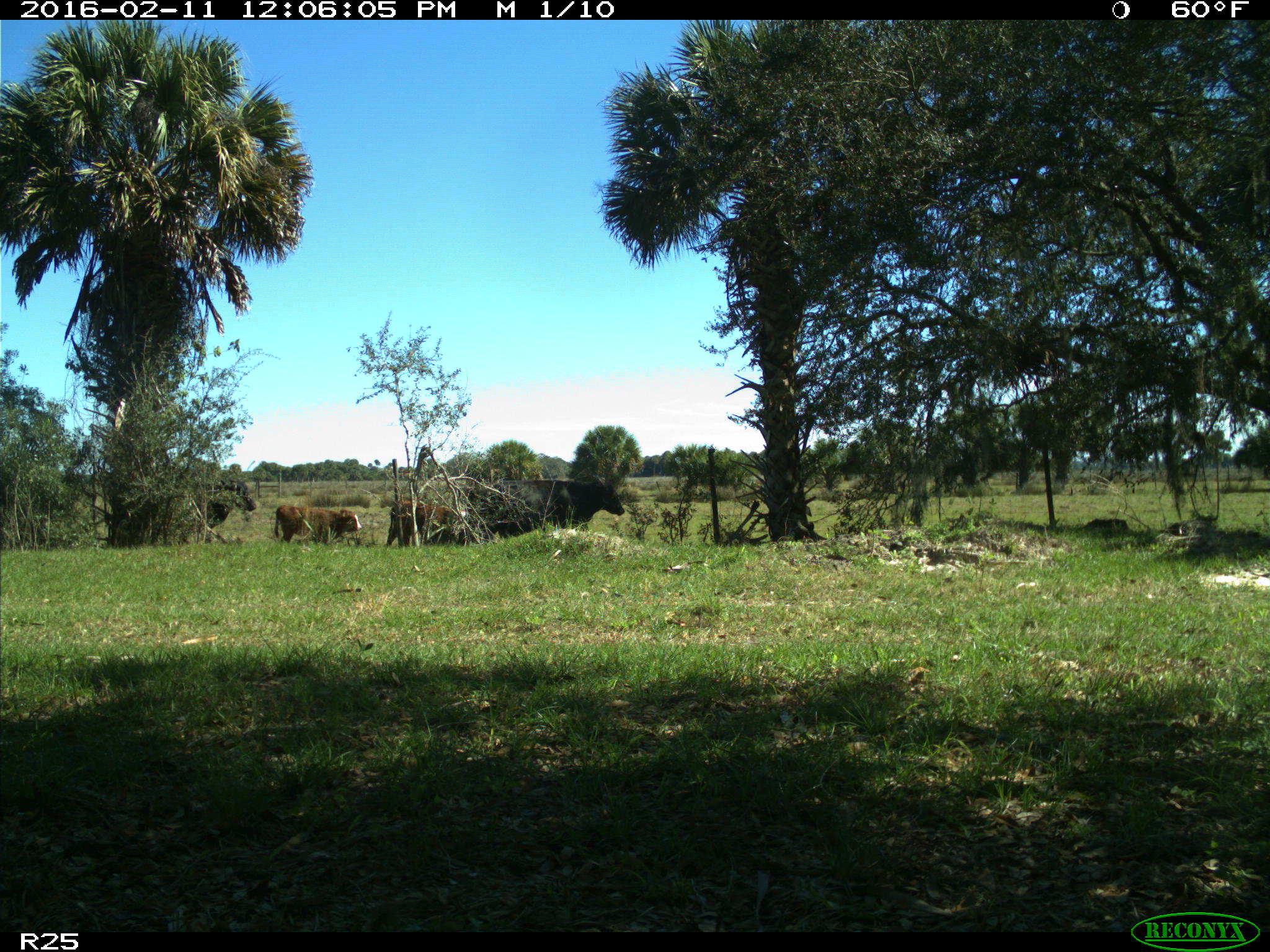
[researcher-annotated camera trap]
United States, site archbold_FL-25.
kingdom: Animalia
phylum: Chordata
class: Mammalia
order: Artiodactyla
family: Bovidae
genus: Bos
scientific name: Bos taurus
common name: domestic cow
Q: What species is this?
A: Bos taurus (domestic cow).